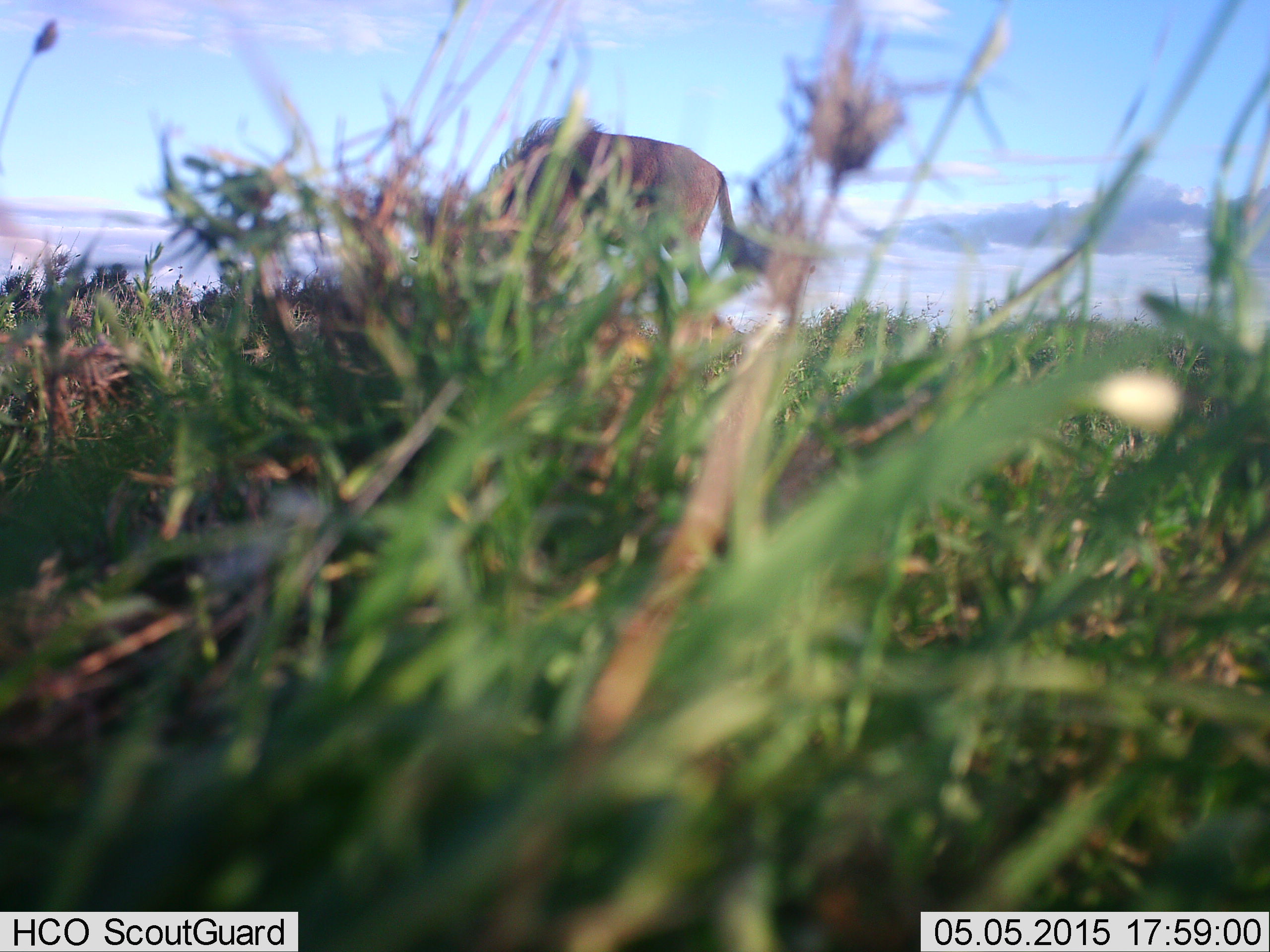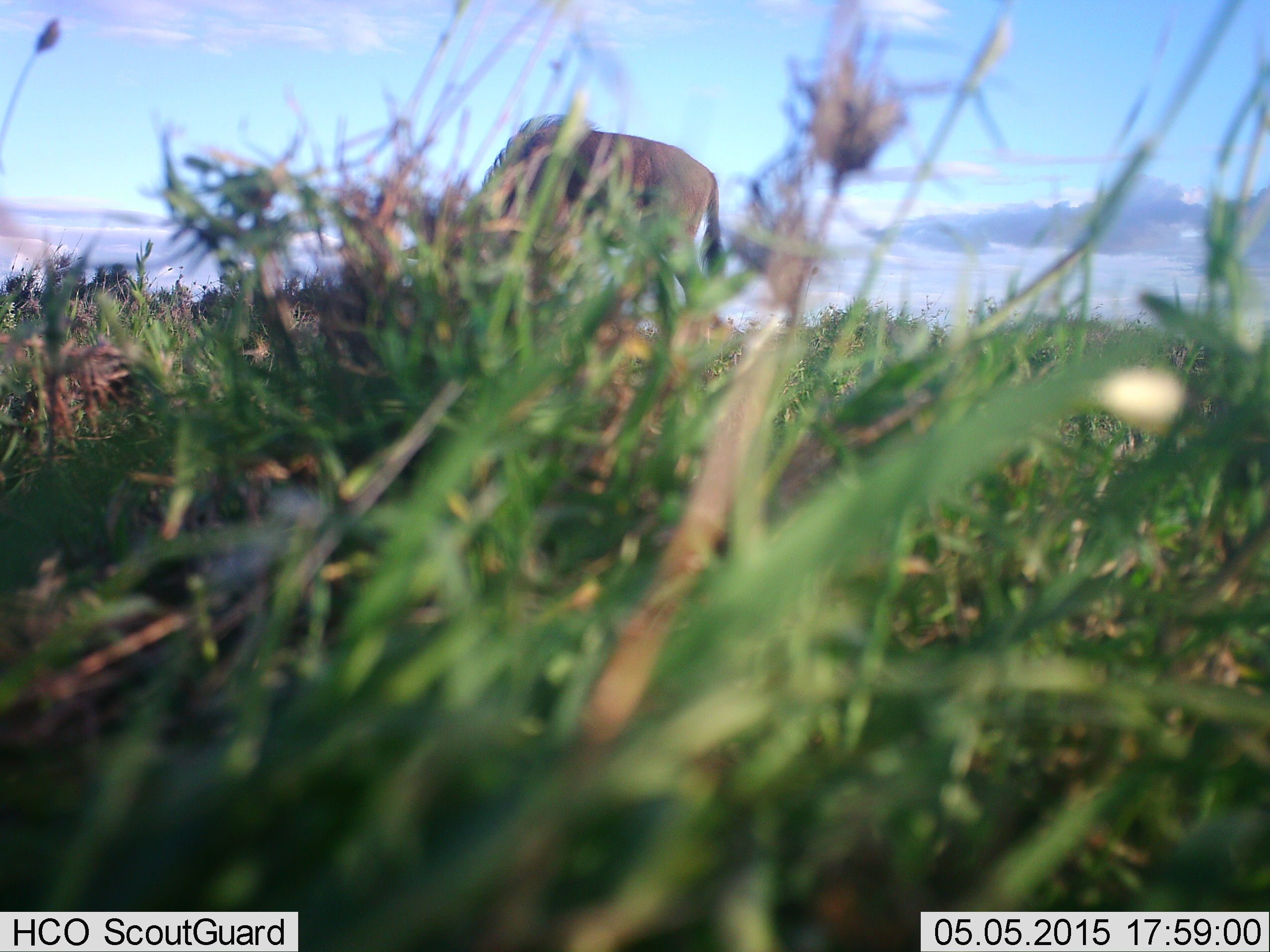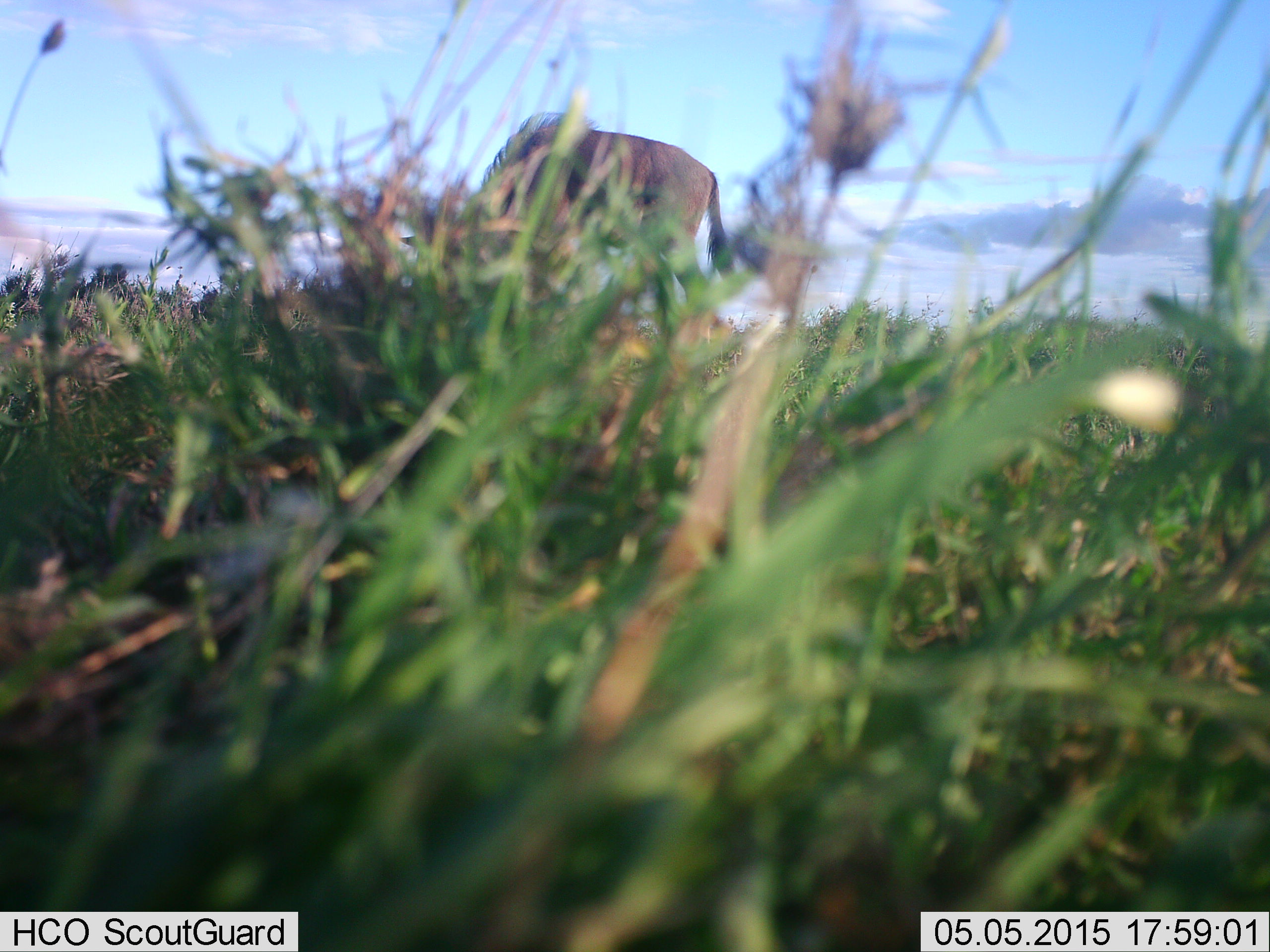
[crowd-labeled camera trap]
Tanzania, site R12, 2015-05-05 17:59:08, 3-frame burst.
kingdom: Animalia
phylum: Chordata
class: Mammalia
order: Artiodactyla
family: Bovidae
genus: Connochaetes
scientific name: Connochaetes taurinus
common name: blue wildebeest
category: wildebeest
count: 1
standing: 50%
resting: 0%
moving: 0%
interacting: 0%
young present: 0%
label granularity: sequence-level